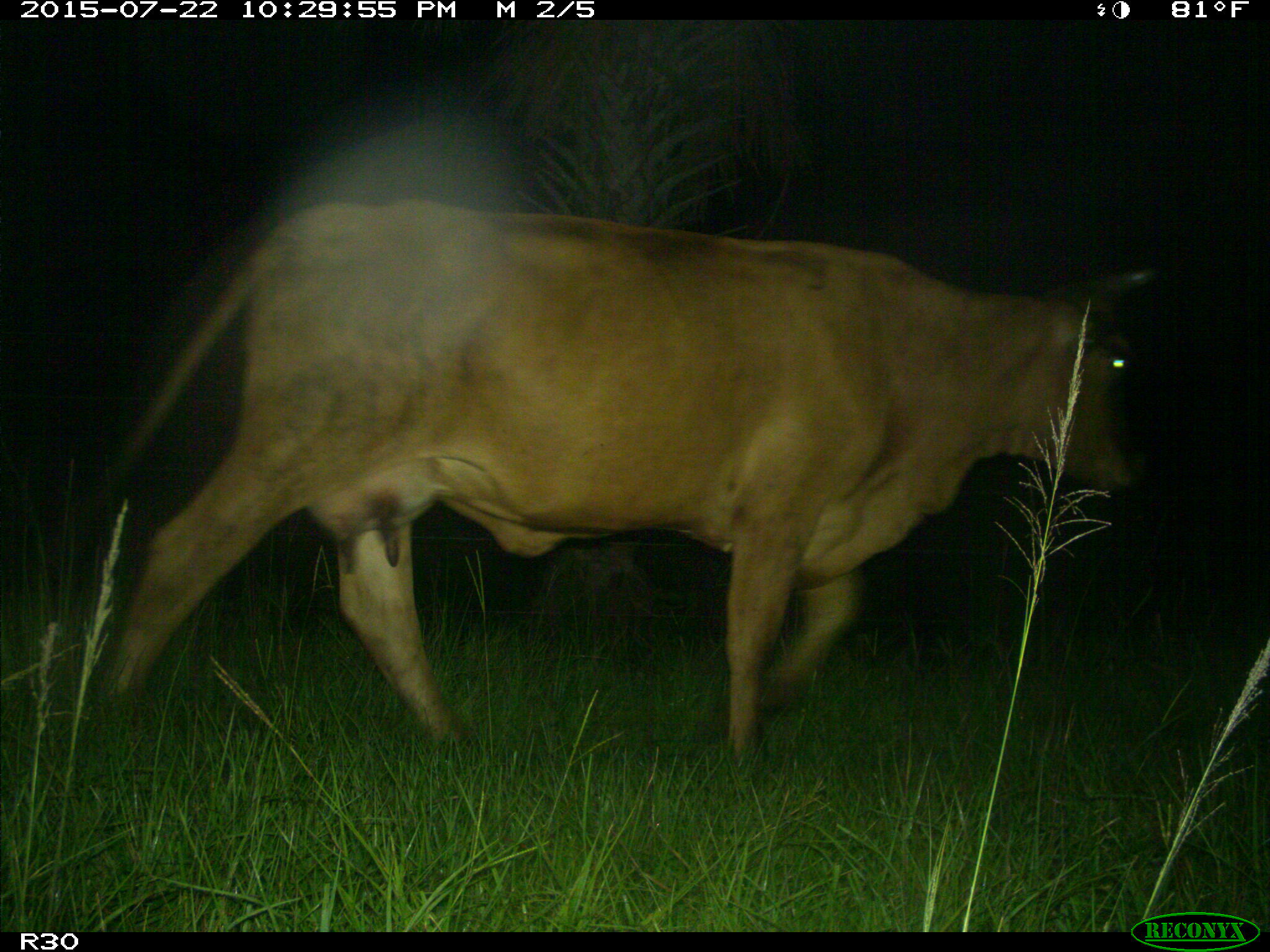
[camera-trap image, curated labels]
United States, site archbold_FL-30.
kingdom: Animalia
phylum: Chordata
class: Mammalia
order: Artiodactyla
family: Bovidae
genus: Bos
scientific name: Bos taurus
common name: domestic cow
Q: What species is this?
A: Bos taurus (domestic cow).